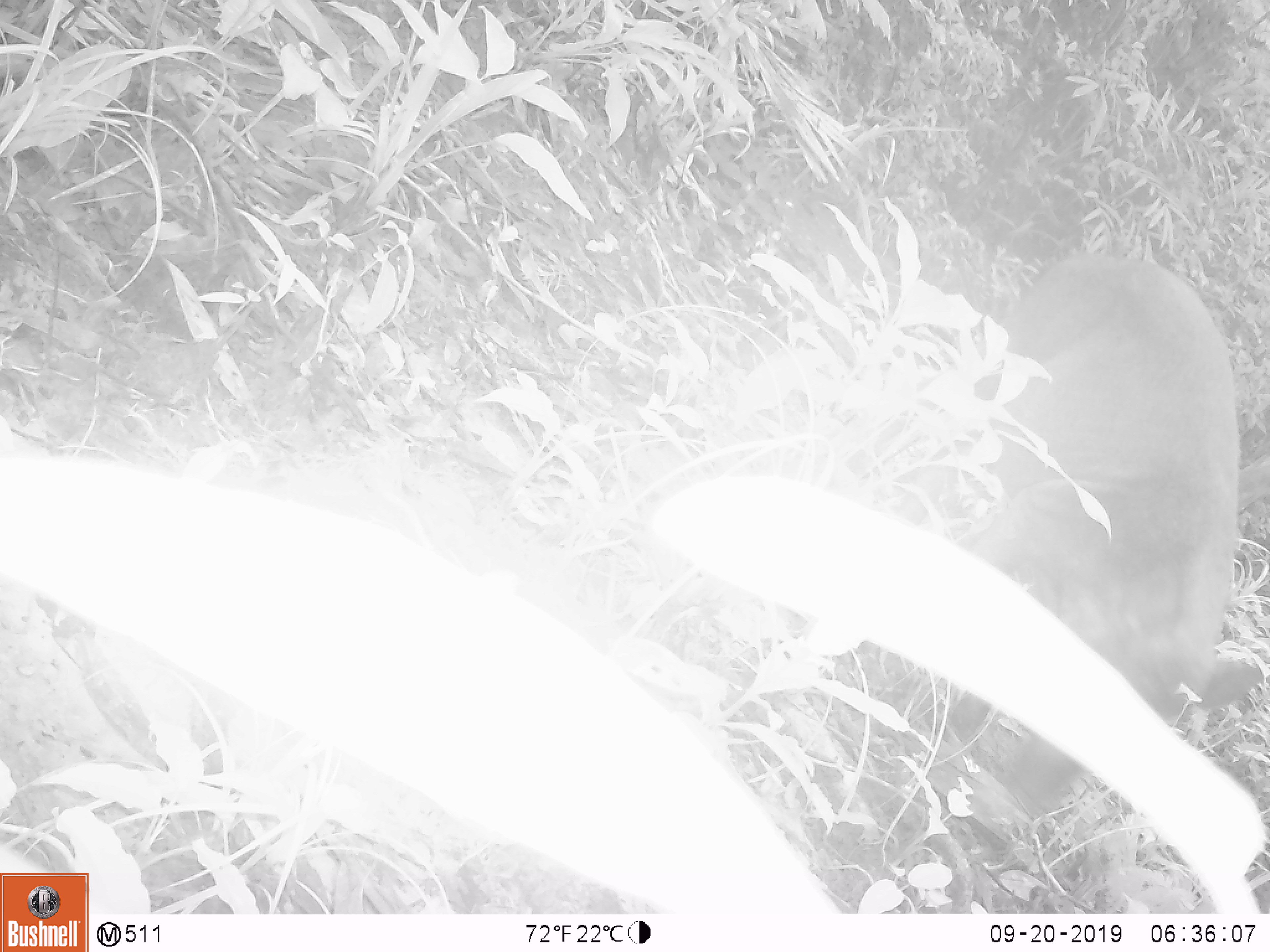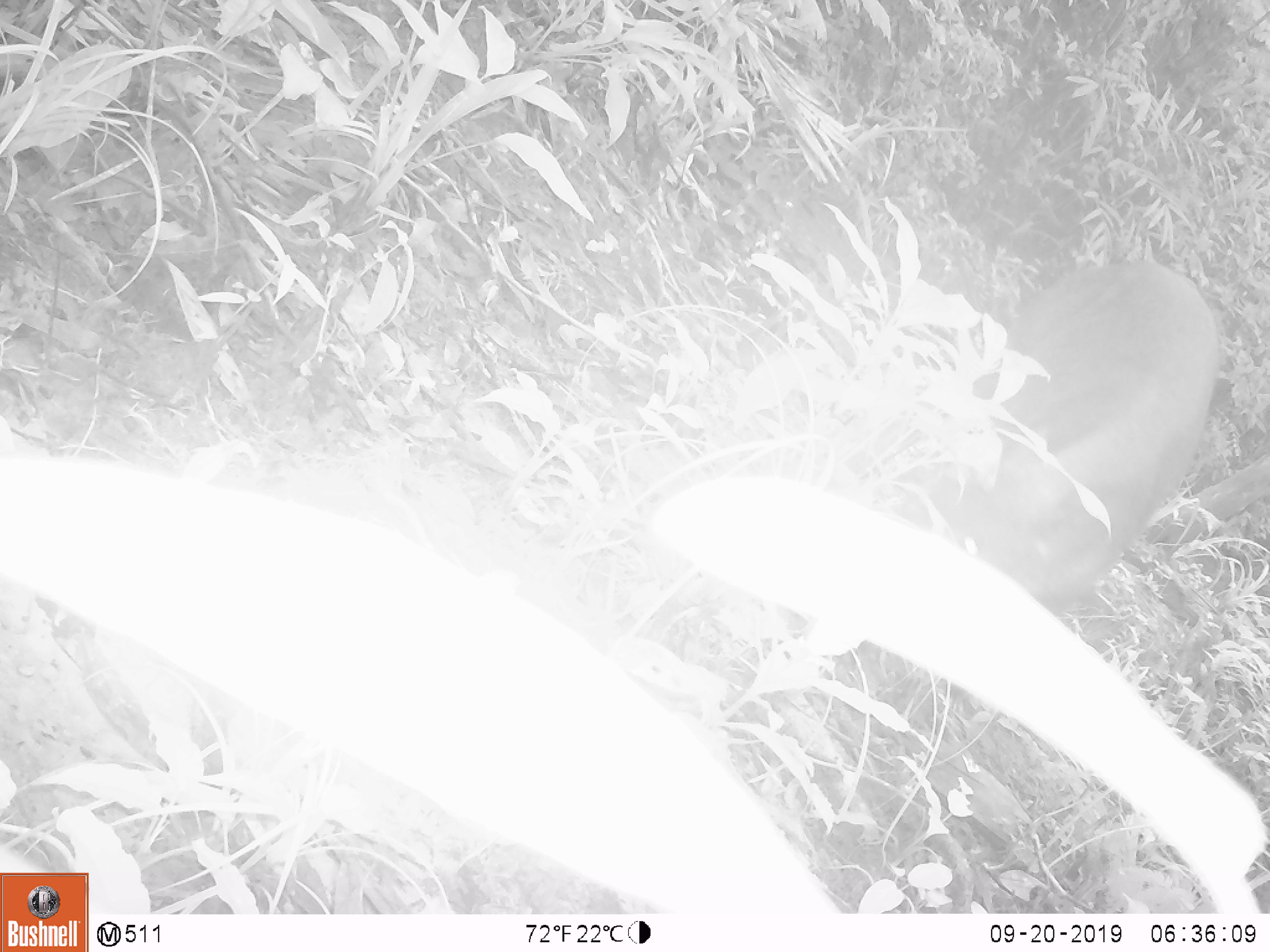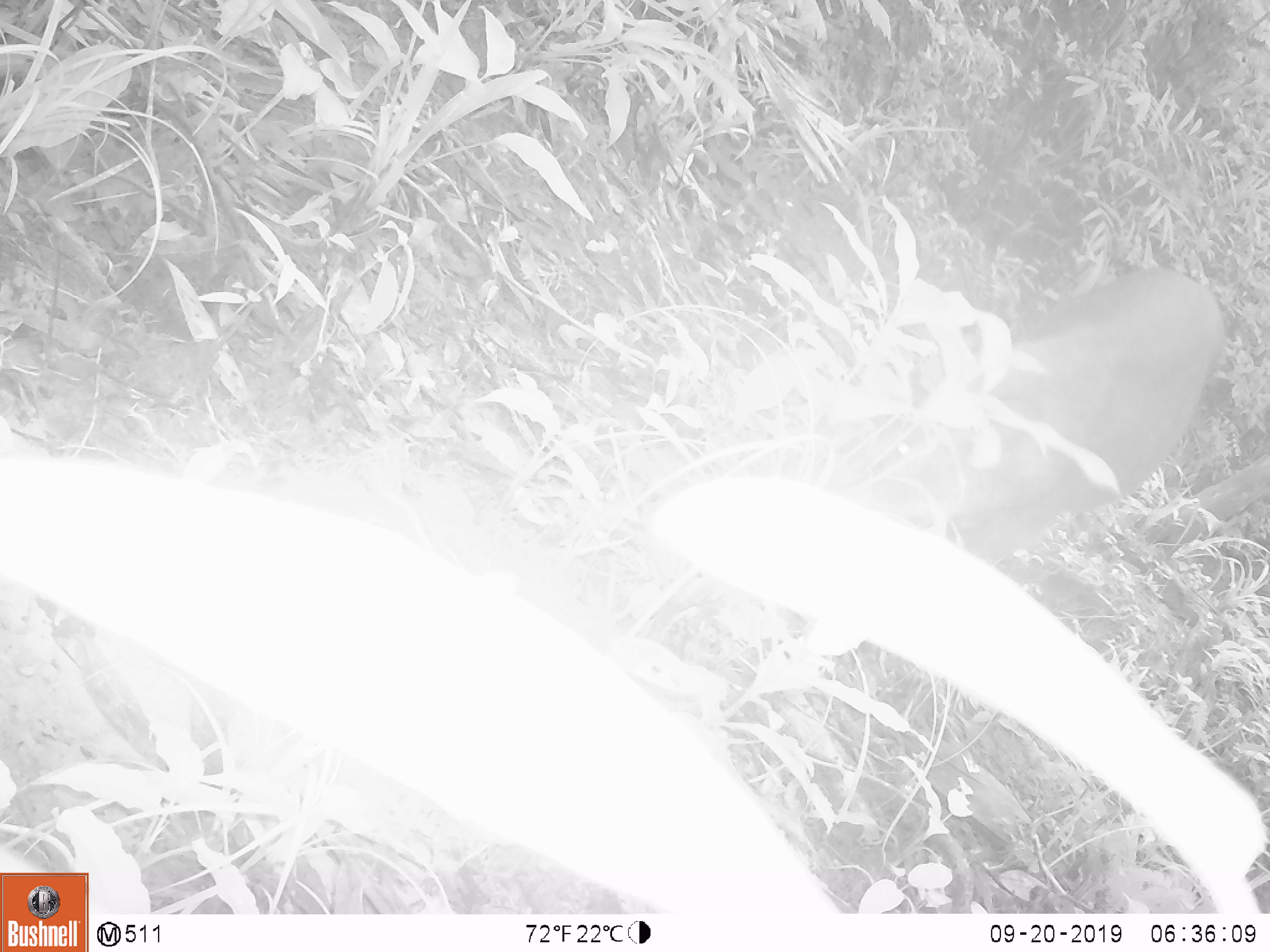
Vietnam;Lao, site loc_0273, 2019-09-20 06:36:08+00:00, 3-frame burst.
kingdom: Animalia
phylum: Chordata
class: Mammalia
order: Artiodactyla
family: Suidae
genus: Sus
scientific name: Sus scrofa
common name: eurasian wild pig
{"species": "eurasian wild pig (Sus scrofa)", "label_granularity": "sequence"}